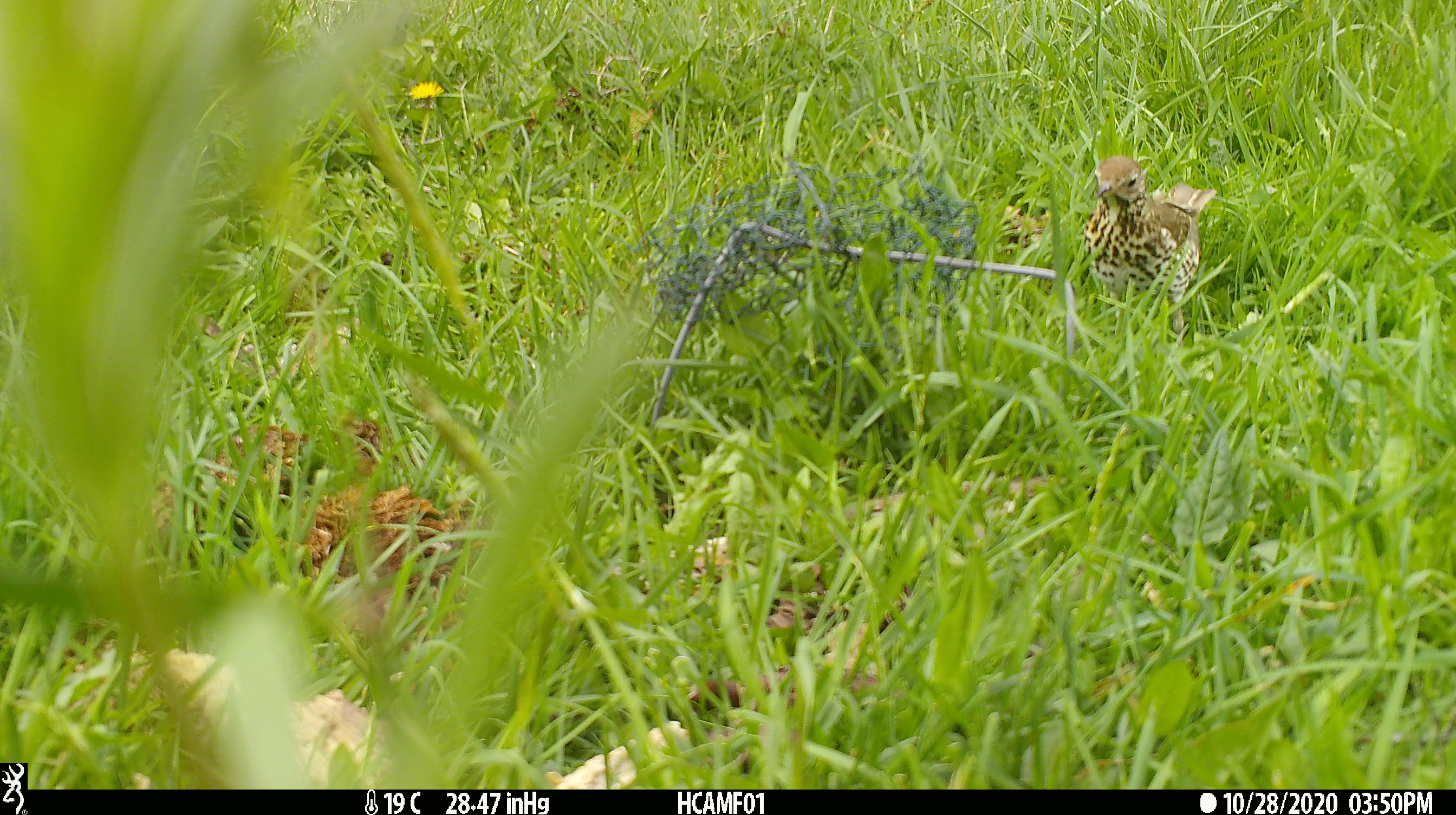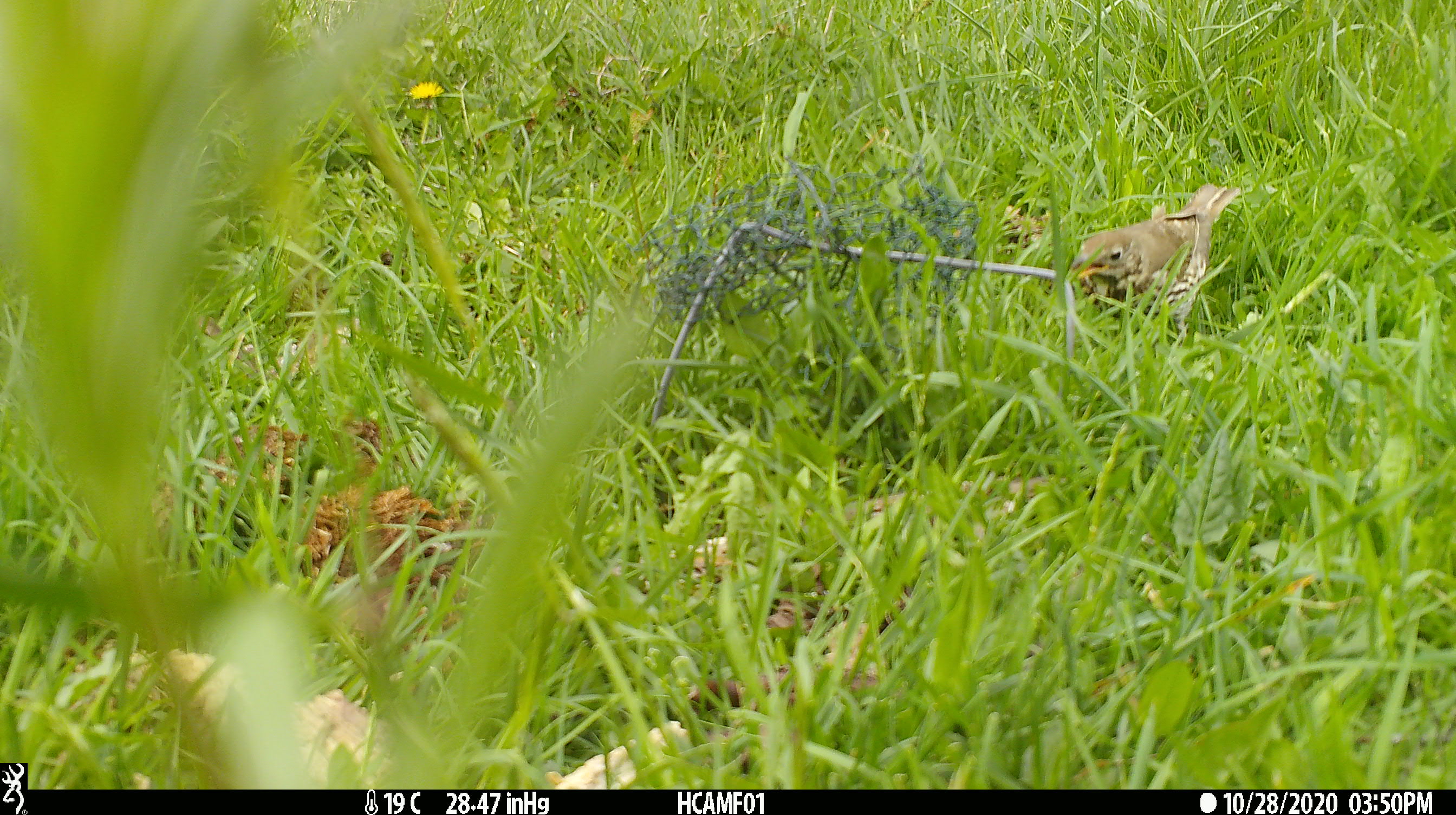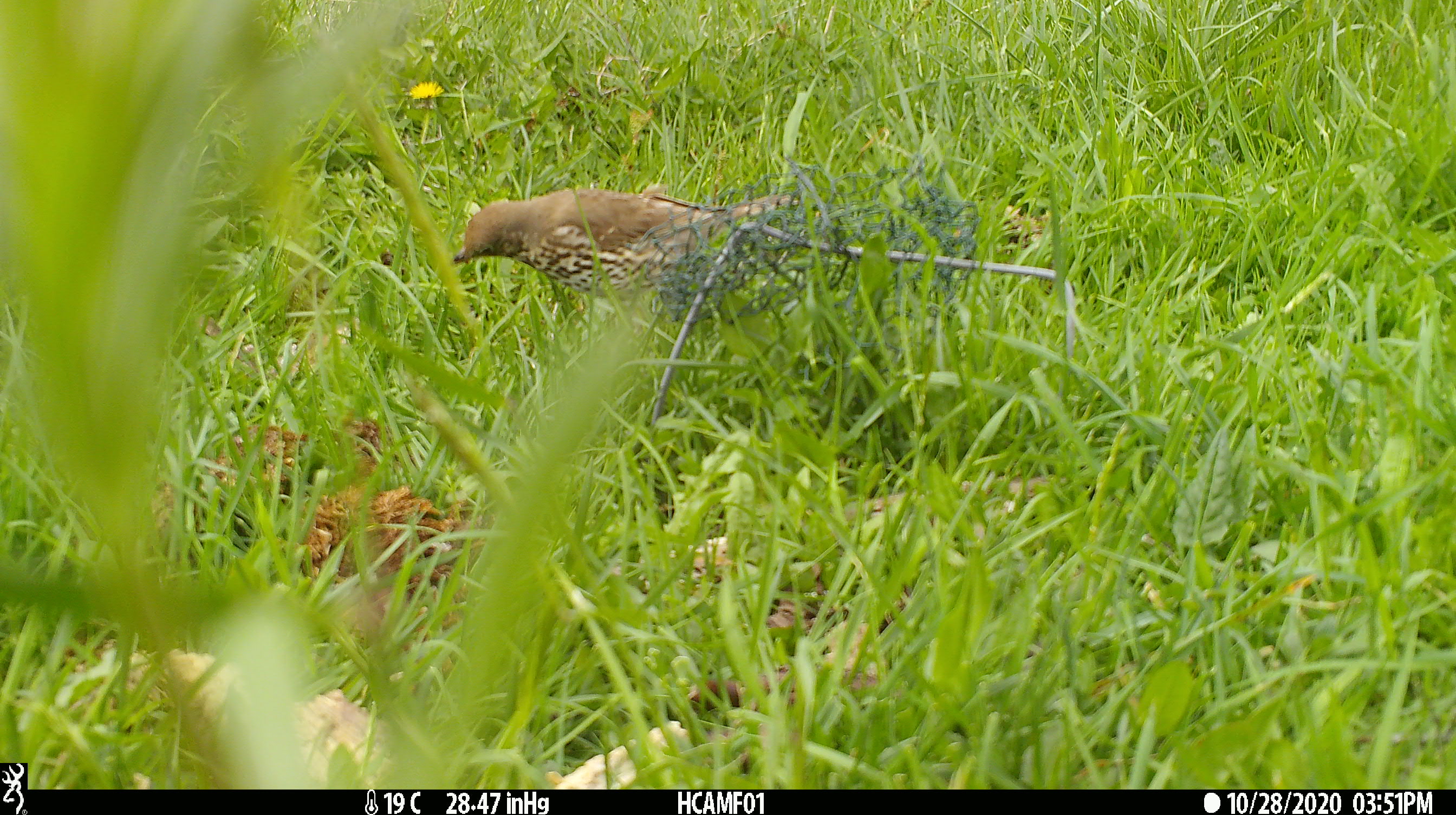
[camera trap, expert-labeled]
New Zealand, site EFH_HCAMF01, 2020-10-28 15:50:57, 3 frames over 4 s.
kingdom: Animalia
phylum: Chordata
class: Aves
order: Passeriformes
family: Turdidae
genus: Turdus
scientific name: Turdus philomelos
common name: song thrush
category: thrush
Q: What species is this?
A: Thrush (song thrush) (Turdus philomelos).